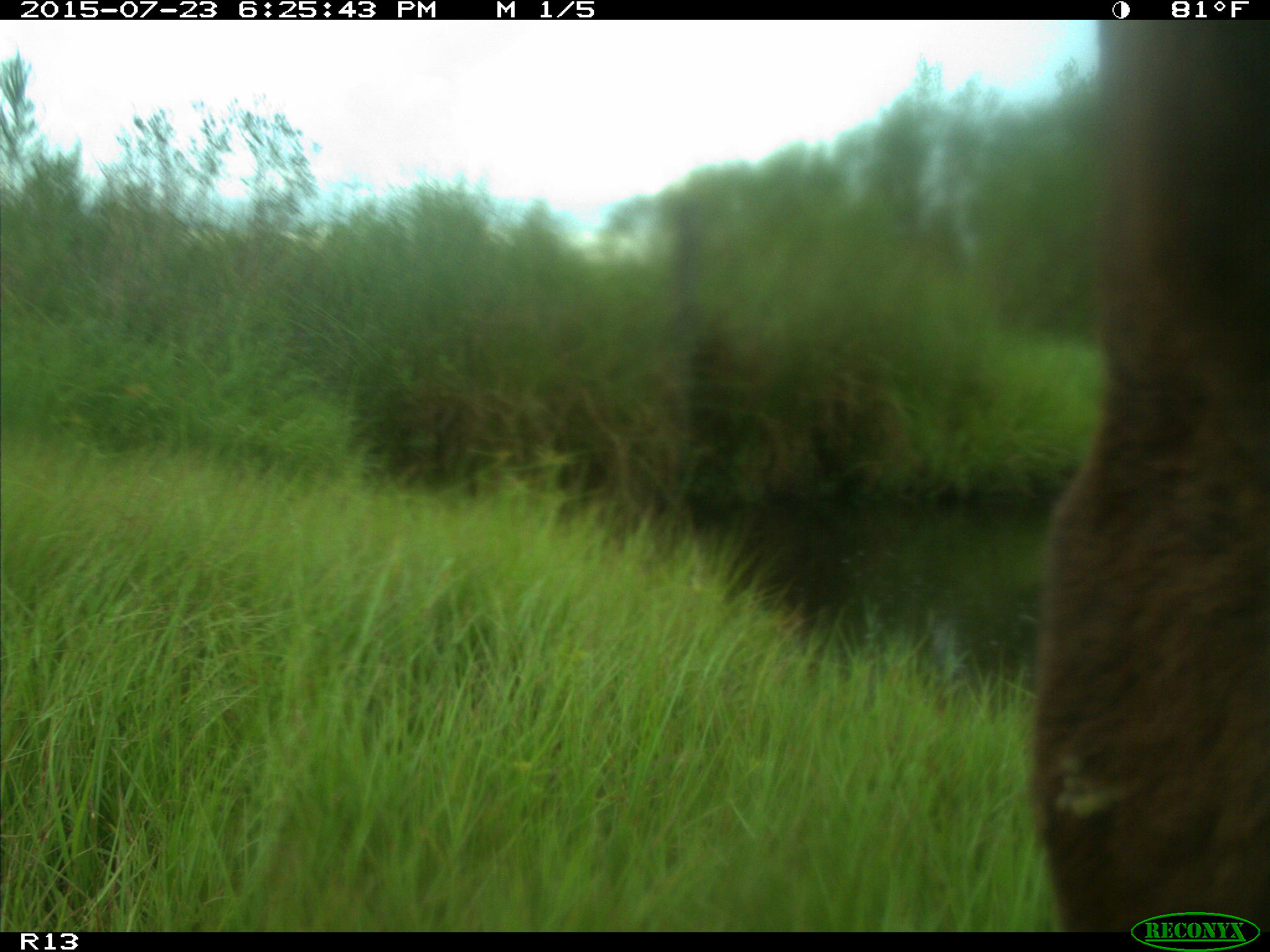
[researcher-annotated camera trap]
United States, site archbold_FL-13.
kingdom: Animalia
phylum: Chordata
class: Mammalia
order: Artiodactyla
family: Bovidae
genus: Bos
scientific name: Bos taurus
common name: domestic cow